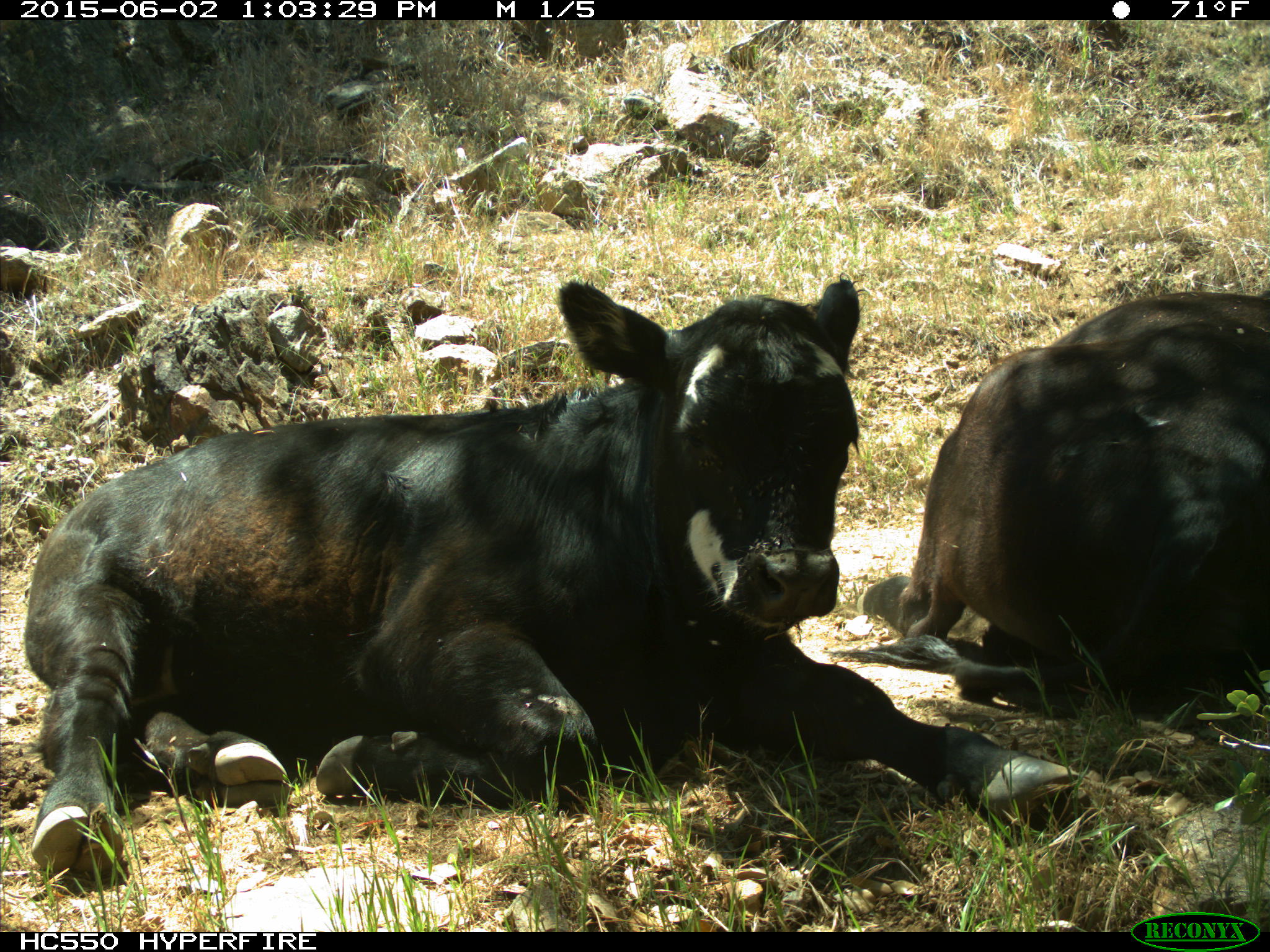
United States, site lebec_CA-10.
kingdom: Animalia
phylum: Chordata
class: Mammalia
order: Artiodactyla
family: Bovidae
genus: Bos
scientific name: Bos taurus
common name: domestic cow